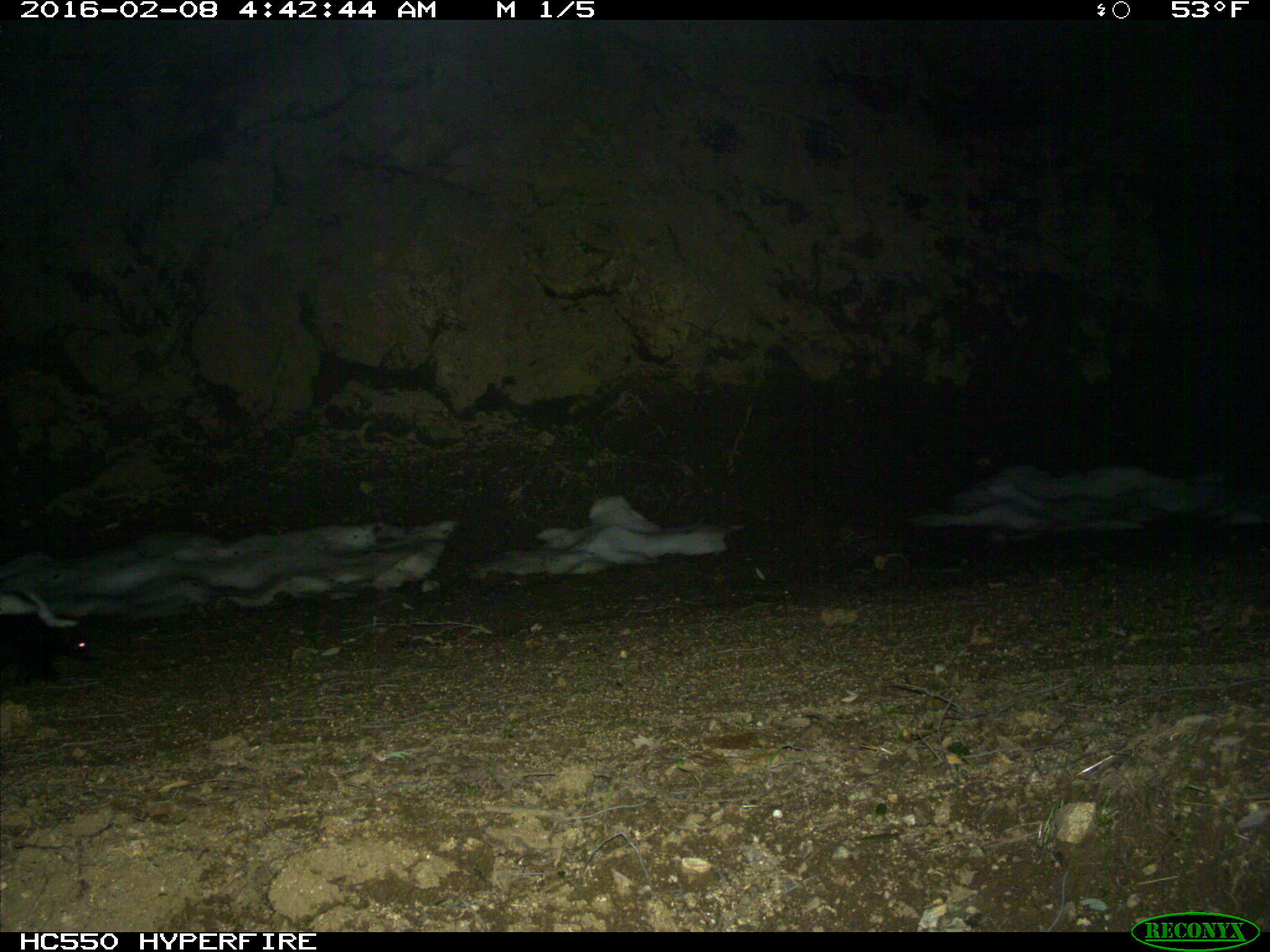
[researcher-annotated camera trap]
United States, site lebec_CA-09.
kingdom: Animalia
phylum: Chordata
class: Mammalia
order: Carnivora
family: Mephitidae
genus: Mephitis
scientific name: Mephitis mephitis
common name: striped skunk